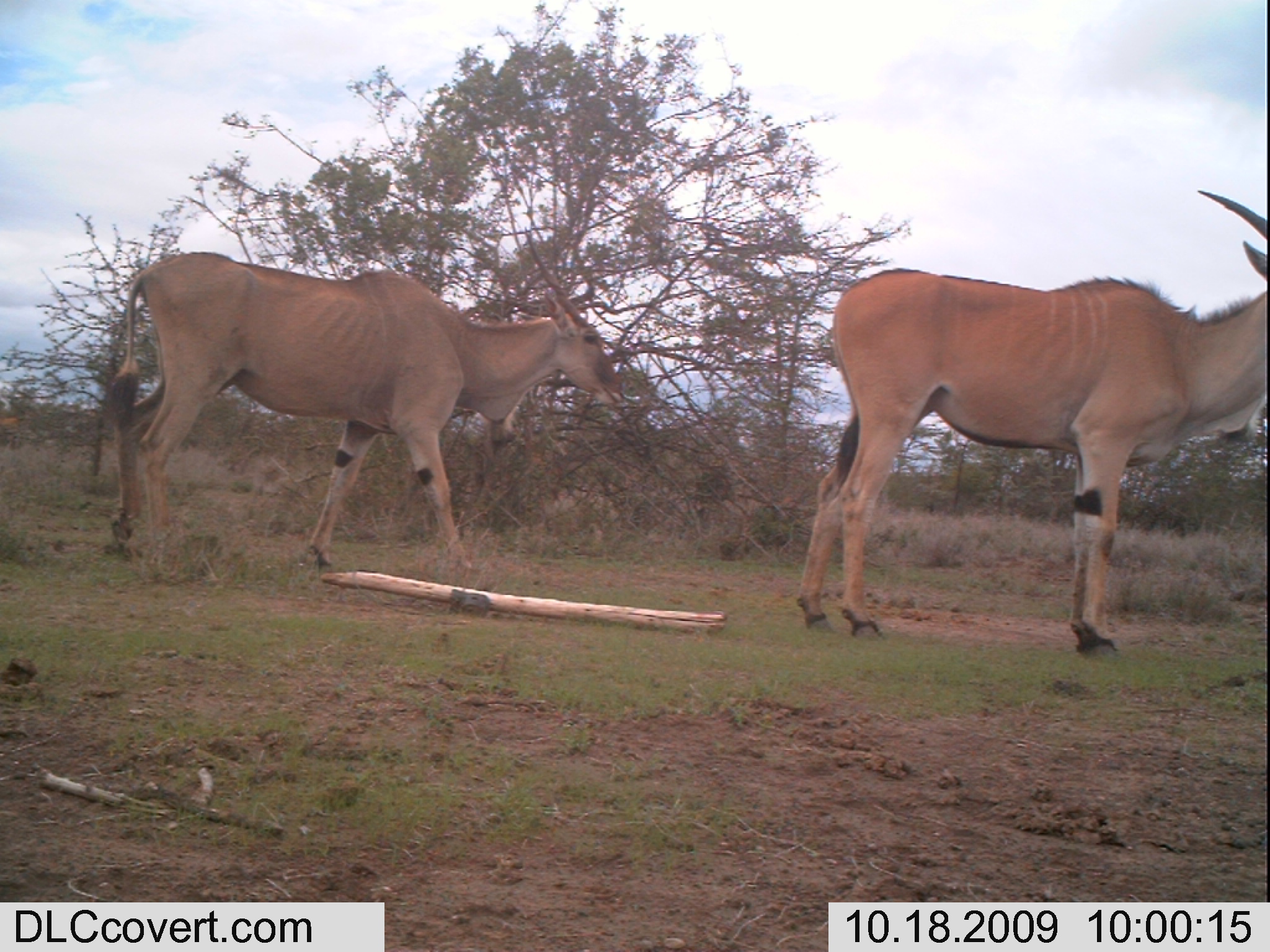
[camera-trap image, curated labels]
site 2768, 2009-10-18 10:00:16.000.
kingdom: Animalia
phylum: Chordata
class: Mammalia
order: Artiodactyla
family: Bovidae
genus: Tragelaphus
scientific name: Tragelaphus oryx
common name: eland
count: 2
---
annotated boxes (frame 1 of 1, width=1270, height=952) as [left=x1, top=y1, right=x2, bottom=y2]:
tragelaphus oryx: [left=781, top=185, right=1270, bottom=662]; [left=79, top=247, right=646, bottom=578]